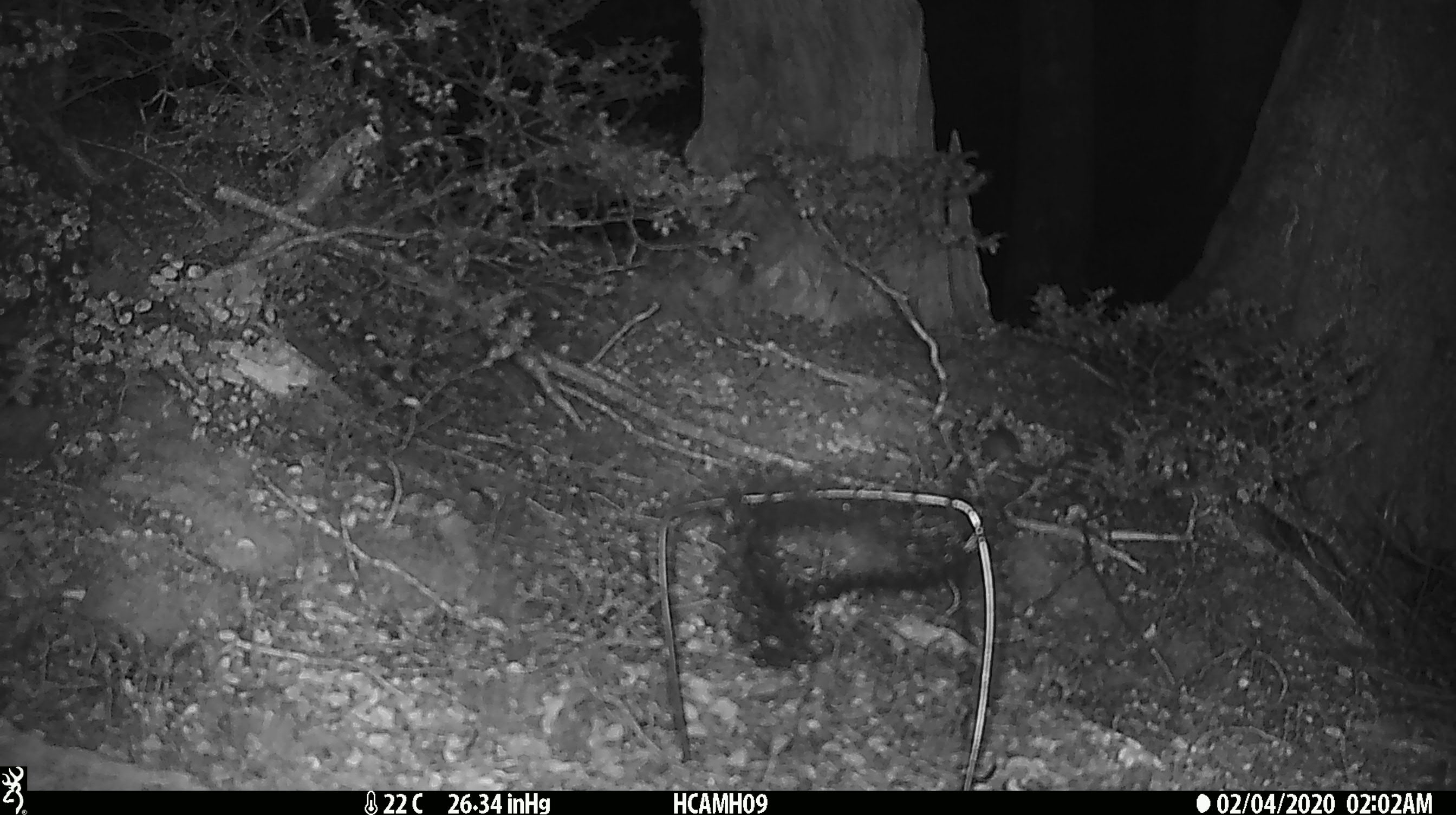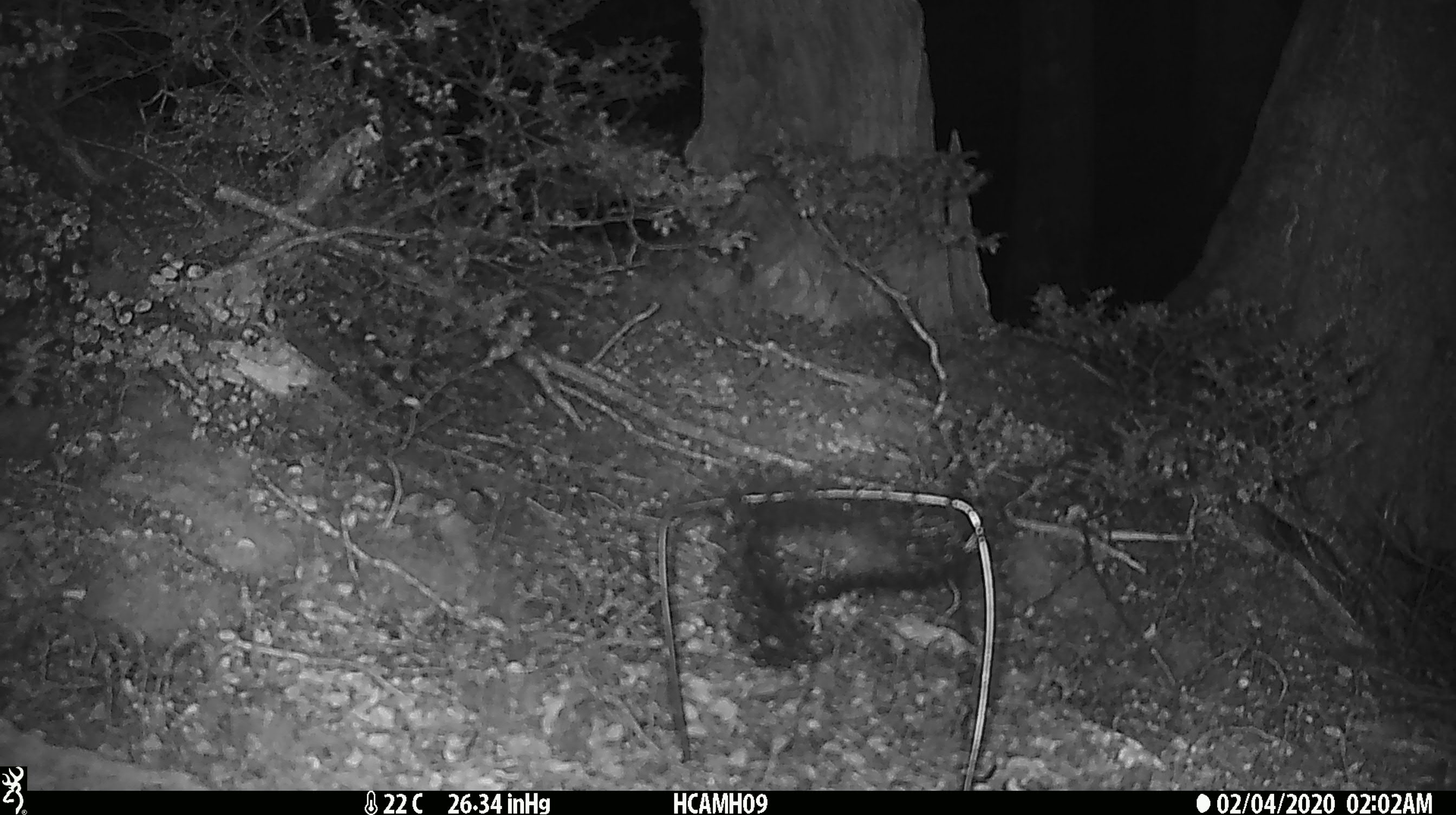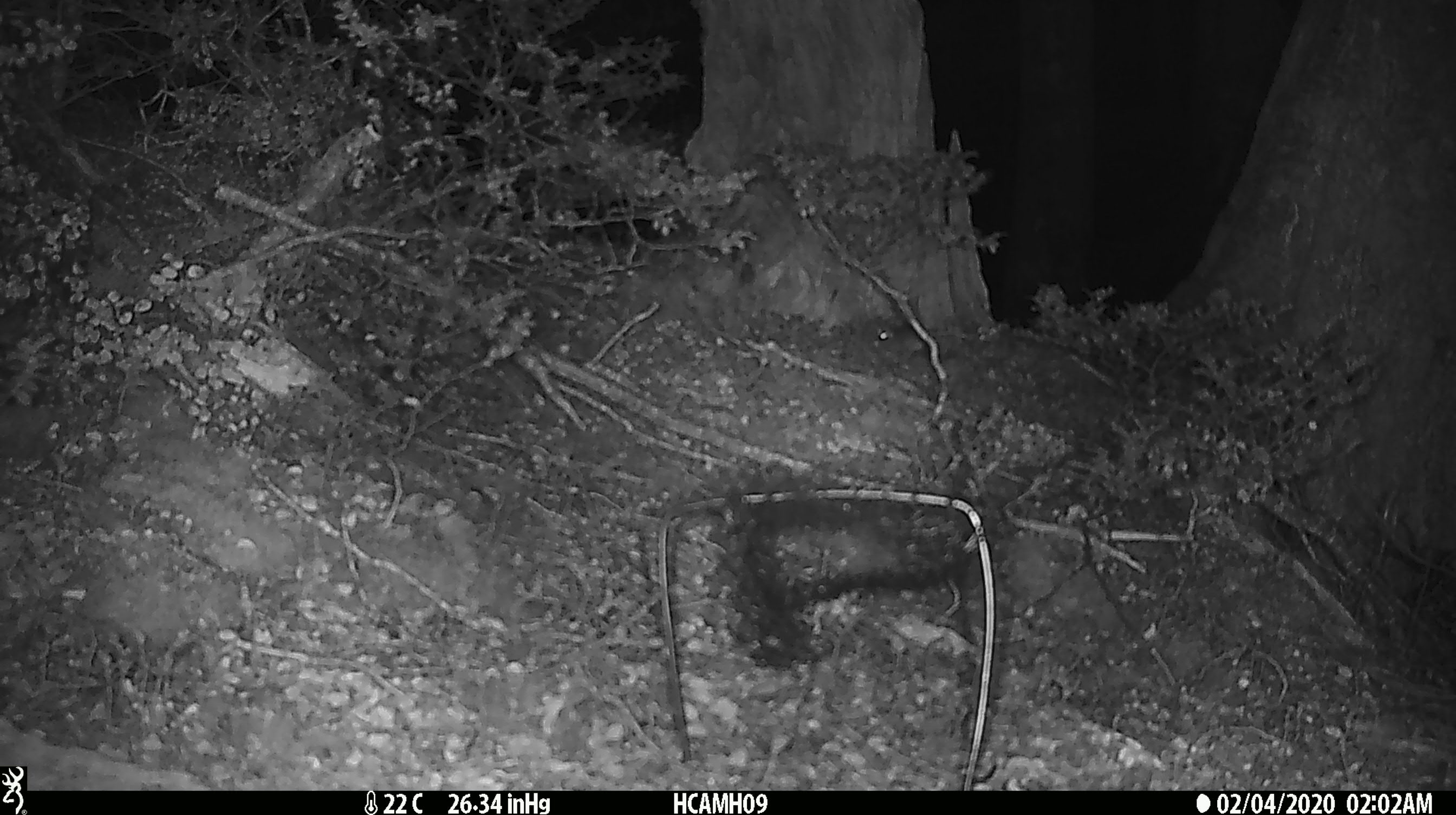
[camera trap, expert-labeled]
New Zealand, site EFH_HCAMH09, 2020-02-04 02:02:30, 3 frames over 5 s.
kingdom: Animalia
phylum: Chordata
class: Mammalia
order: Rodentia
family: Muridae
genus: Mus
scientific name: Mus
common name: mouse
Mouse (Mus).